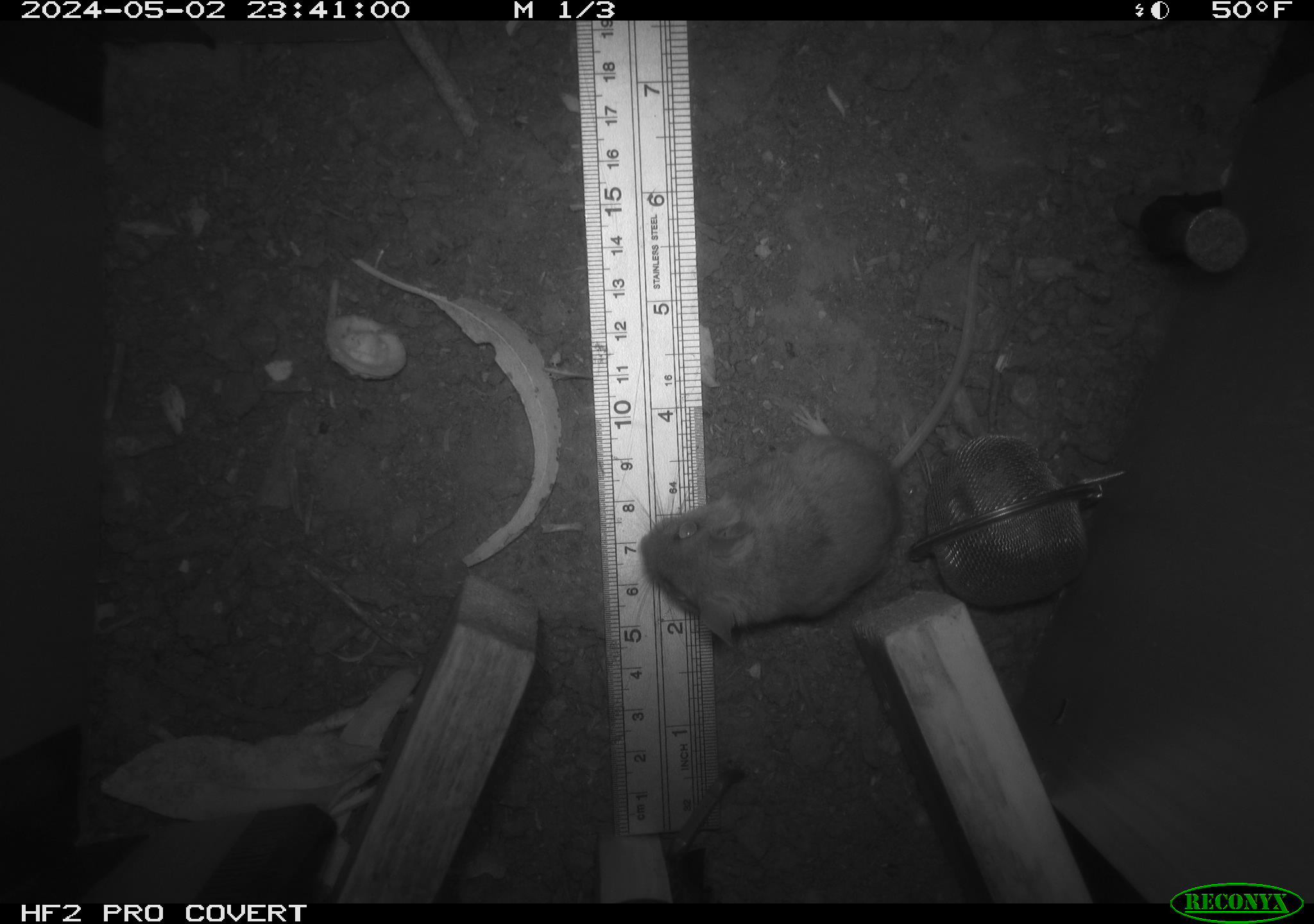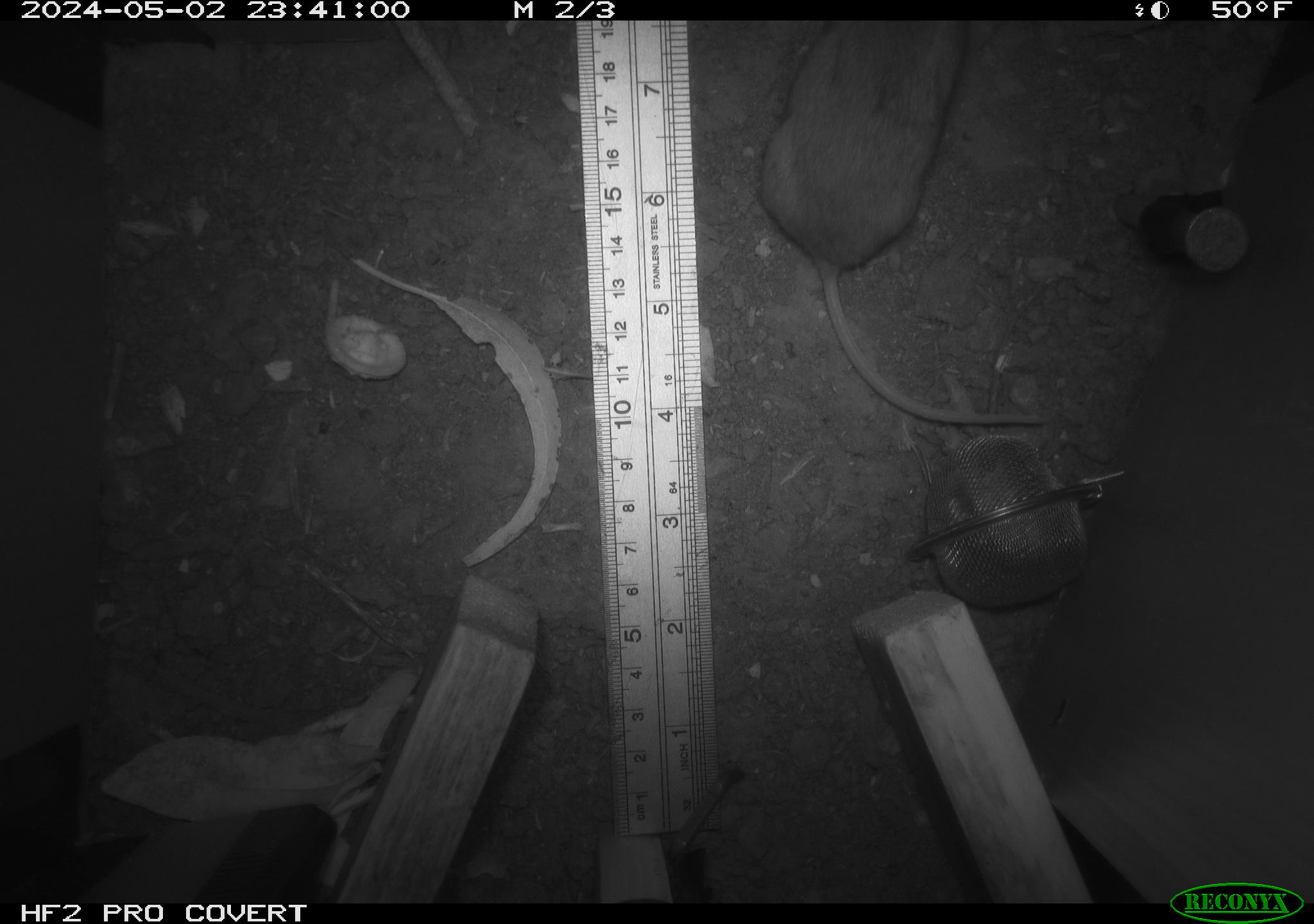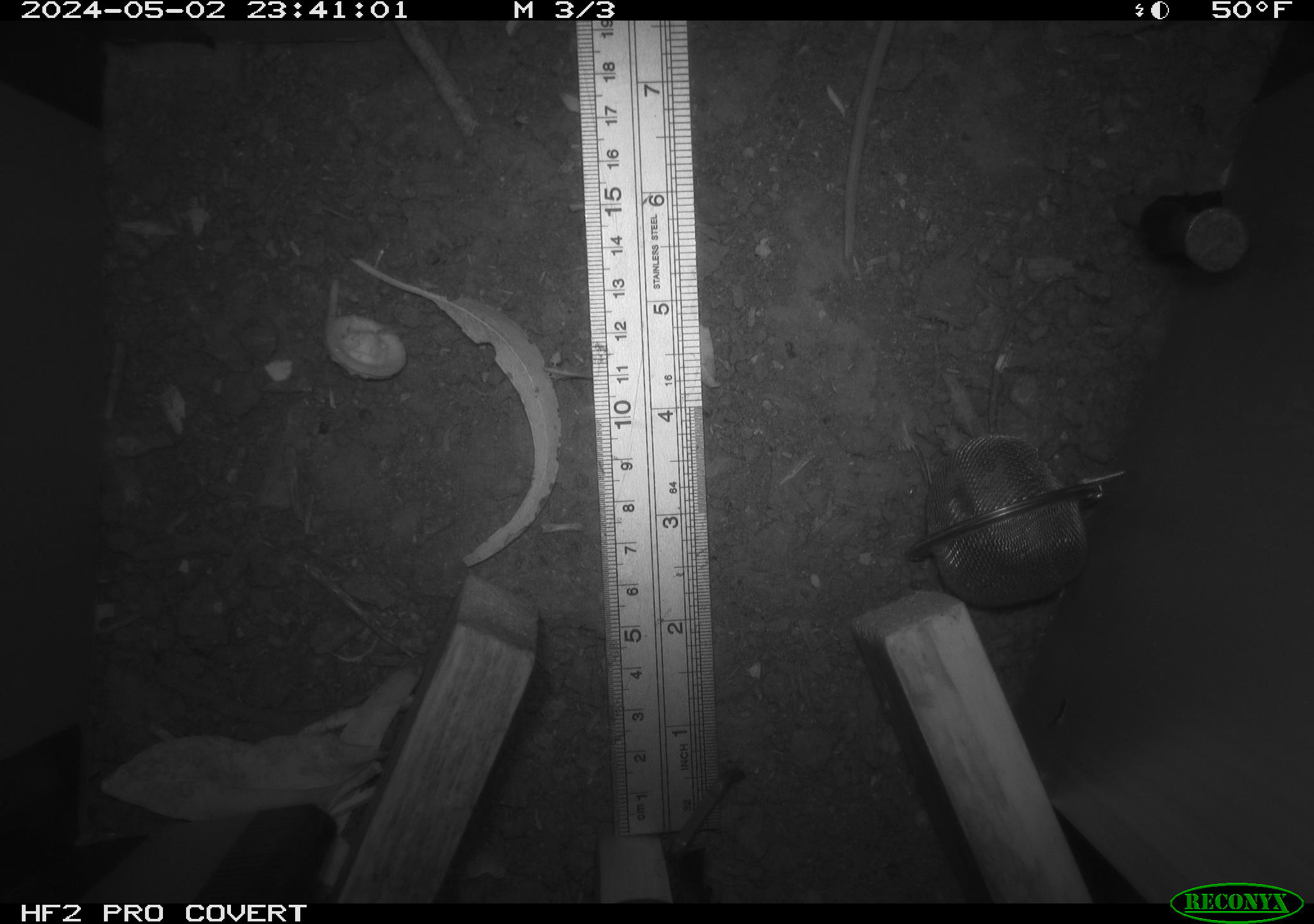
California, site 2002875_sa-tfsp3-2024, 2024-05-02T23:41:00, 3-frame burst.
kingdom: Animalia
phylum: Chordata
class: Mammalia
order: Rodentia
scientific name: Rodentia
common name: mouse species